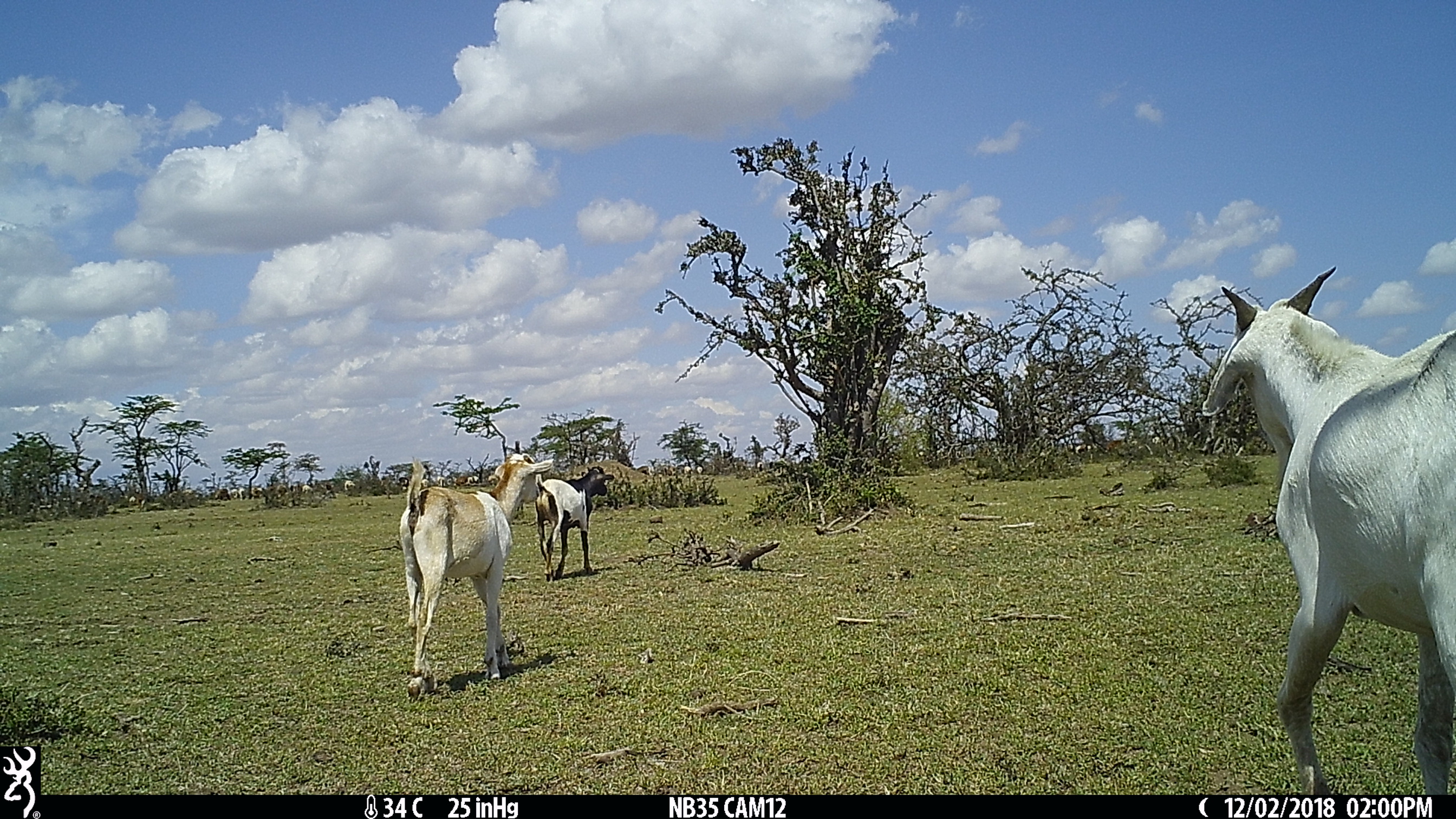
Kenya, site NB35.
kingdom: Animalia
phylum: Chordata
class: Mammalia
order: Artiodactyla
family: Bovidae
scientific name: Bovidae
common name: sheep or goat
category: shoat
Shoat (sheep or goat) (Bovidae).